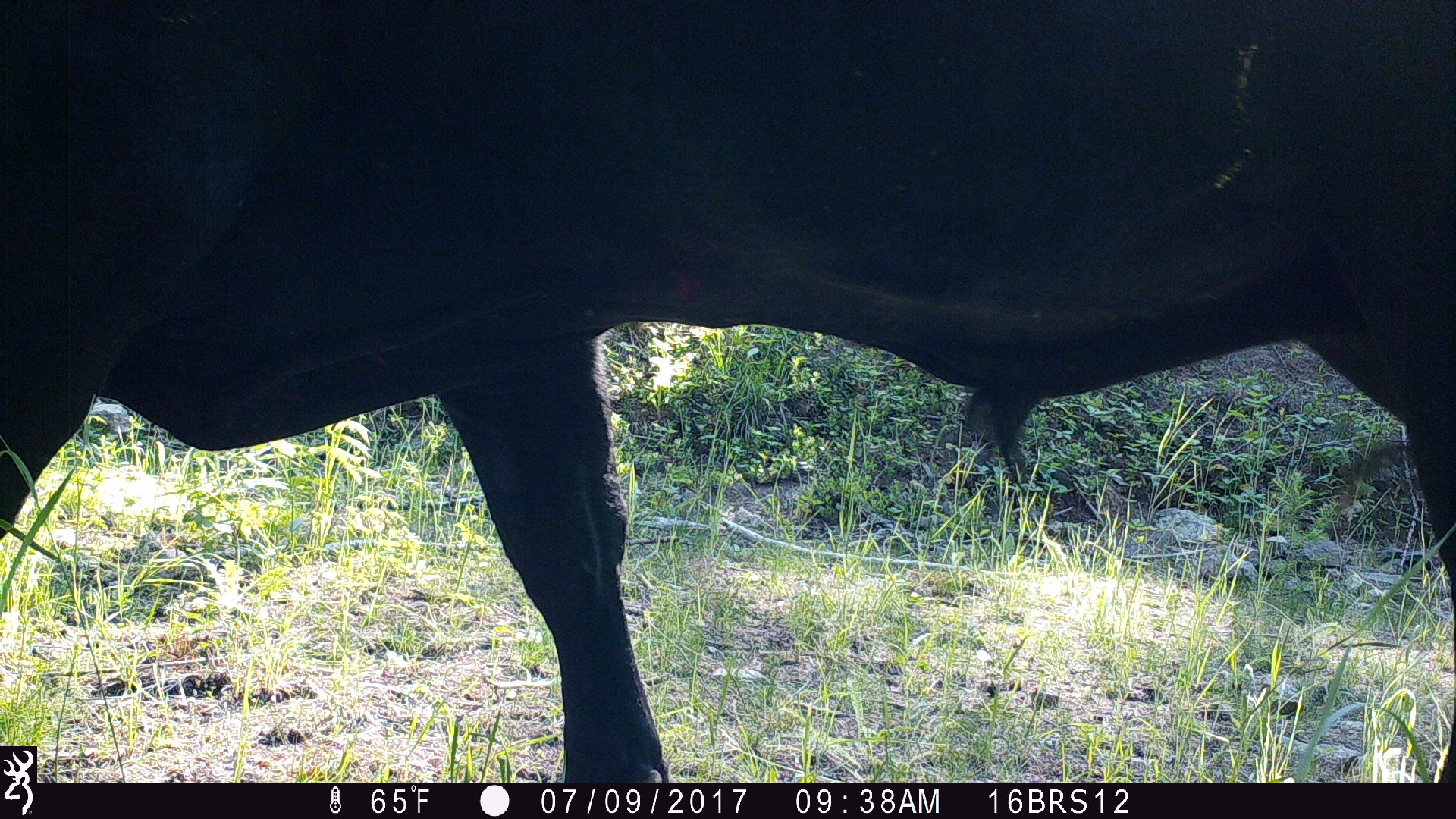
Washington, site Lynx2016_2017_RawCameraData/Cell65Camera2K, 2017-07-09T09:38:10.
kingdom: Animalia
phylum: Chordata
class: Mammalia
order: Artiodactyla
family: Bovidae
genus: Bos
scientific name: Bos taurus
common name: domestic cattle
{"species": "domestic cattle (Bos taurus)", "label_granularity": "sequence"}